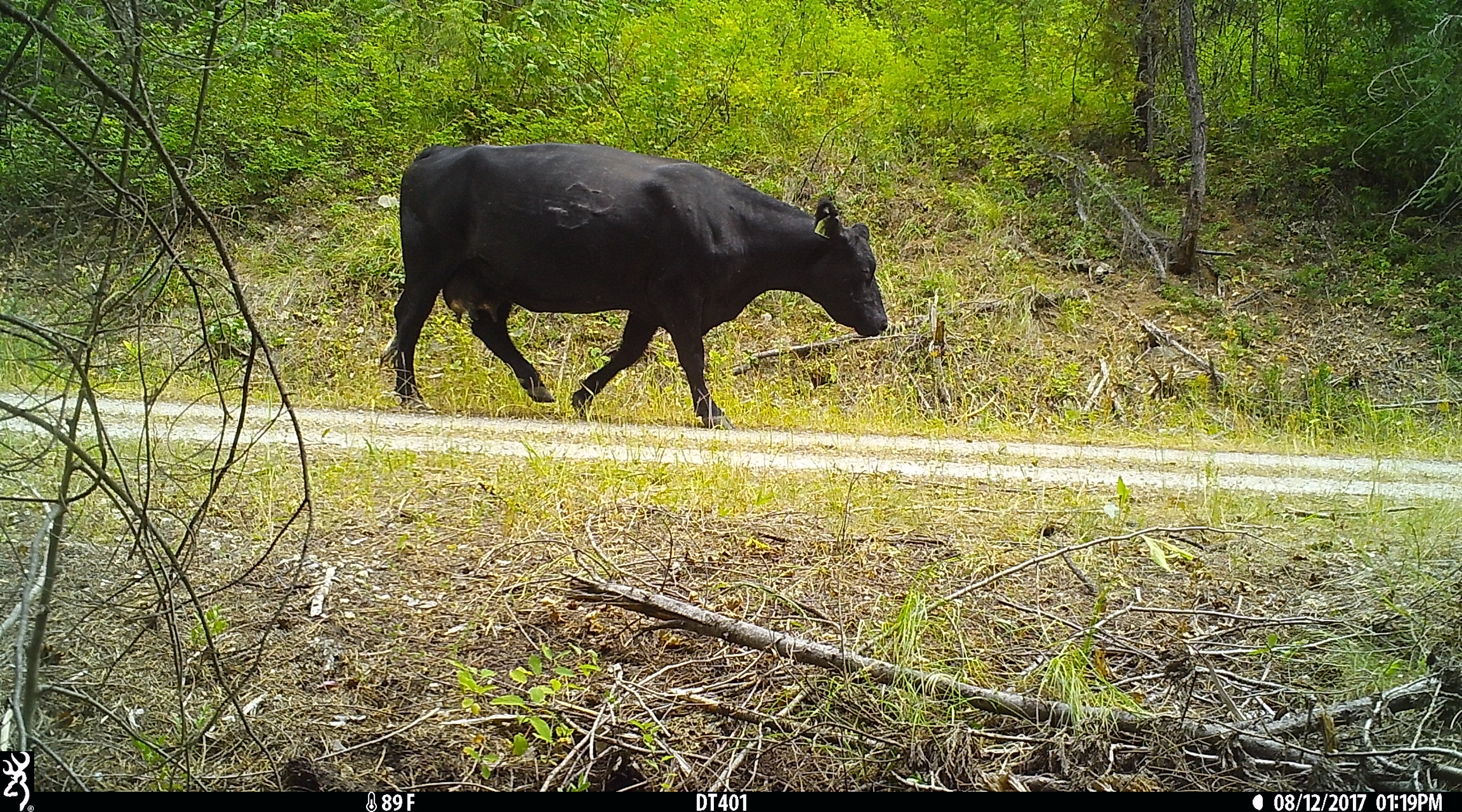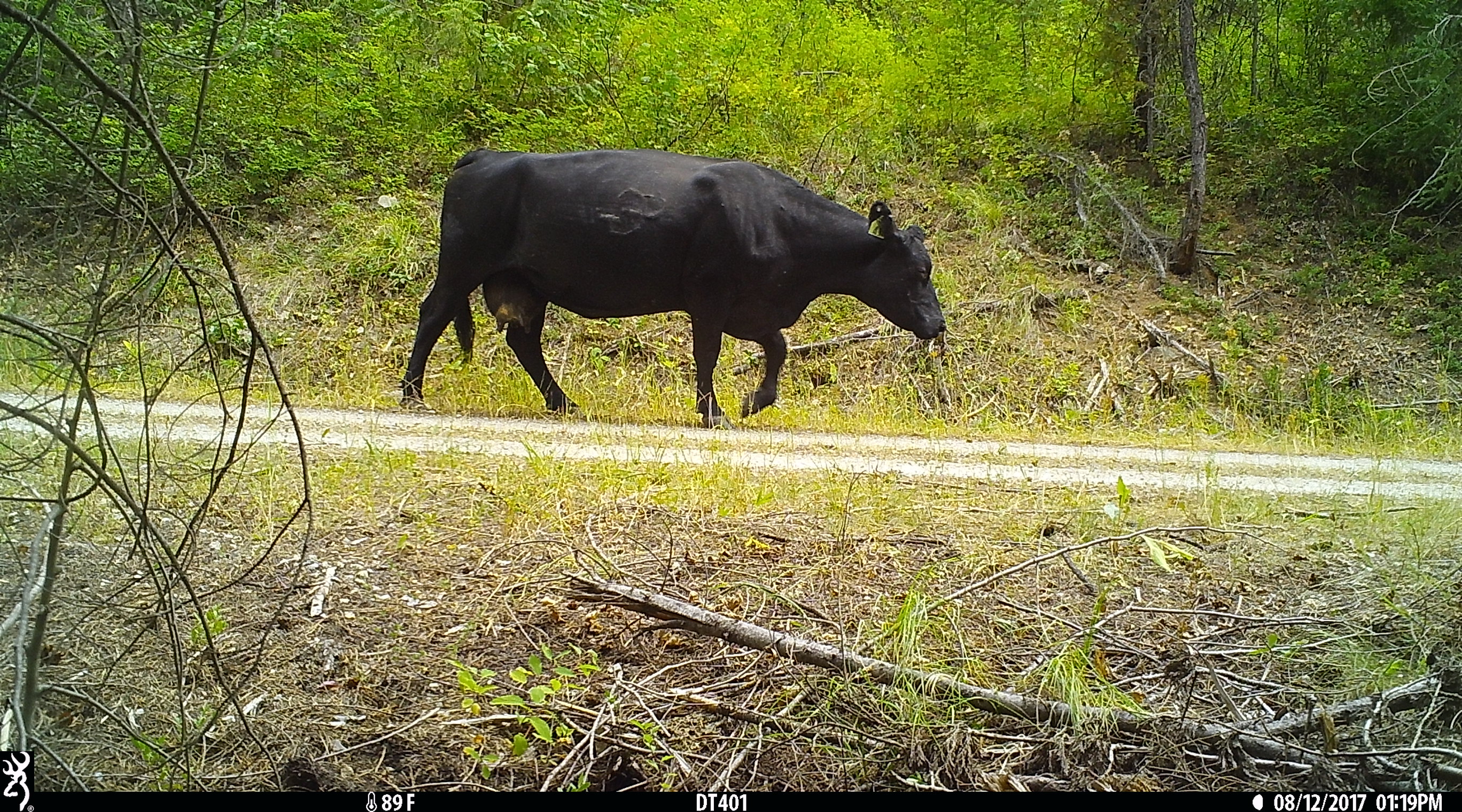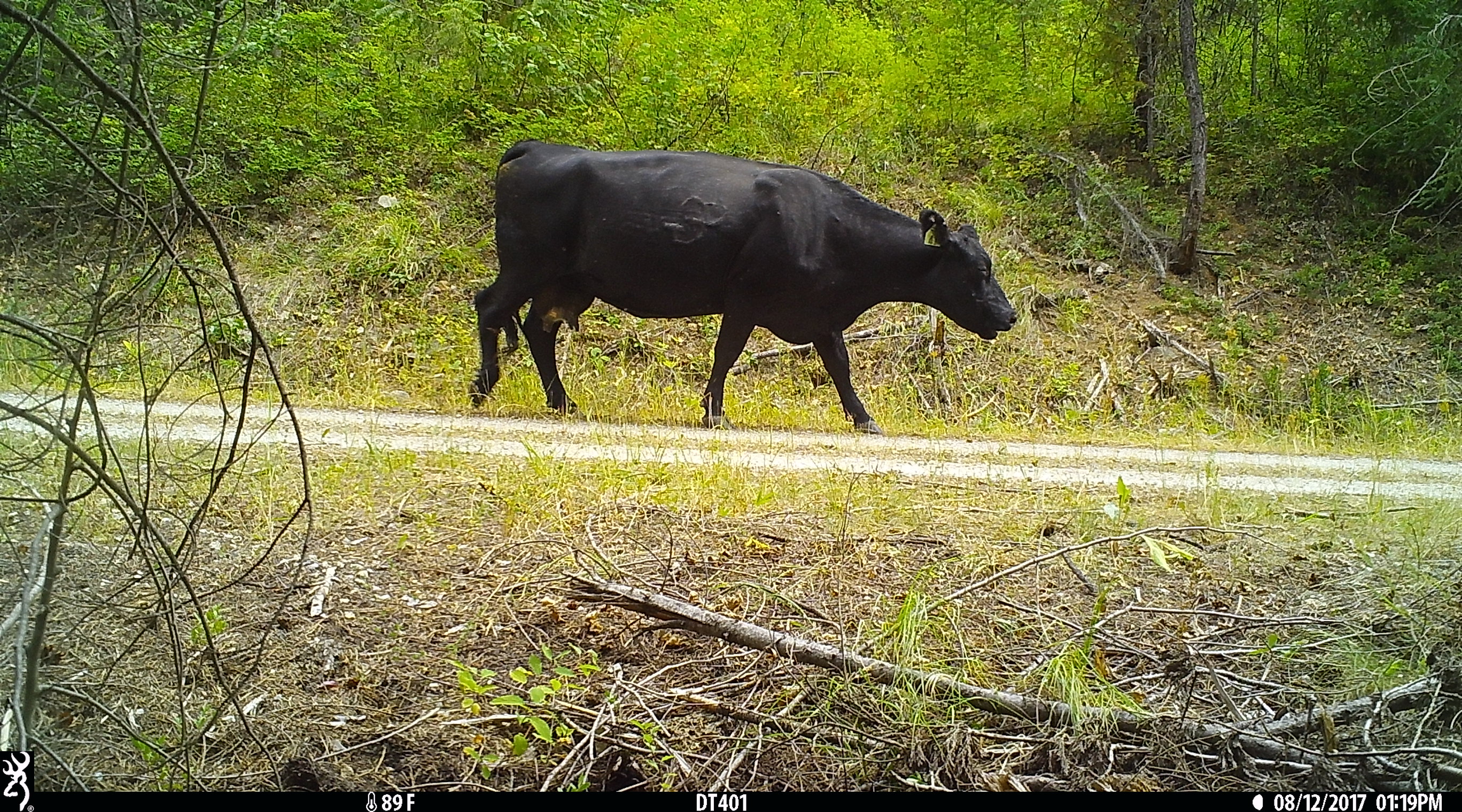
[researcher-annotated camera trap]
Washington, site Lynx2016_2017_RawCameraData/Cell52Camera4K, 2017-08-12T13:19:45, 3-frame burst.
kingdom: Animalia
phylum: Chordata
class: Mammalia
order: Artiodactyla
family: Bovidae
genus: Bos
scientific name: Bos taurus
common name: domestic cattle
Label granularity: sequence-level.